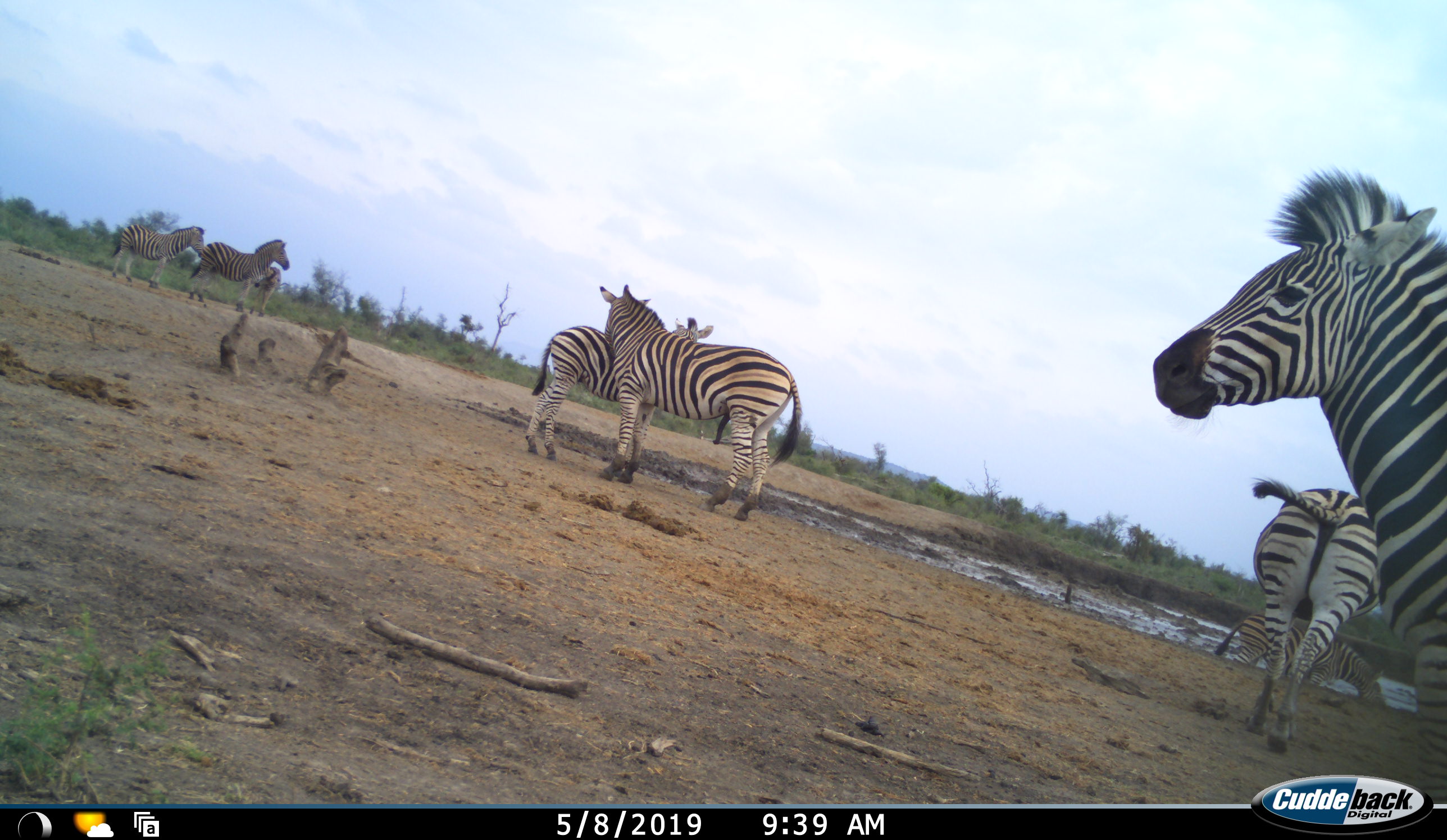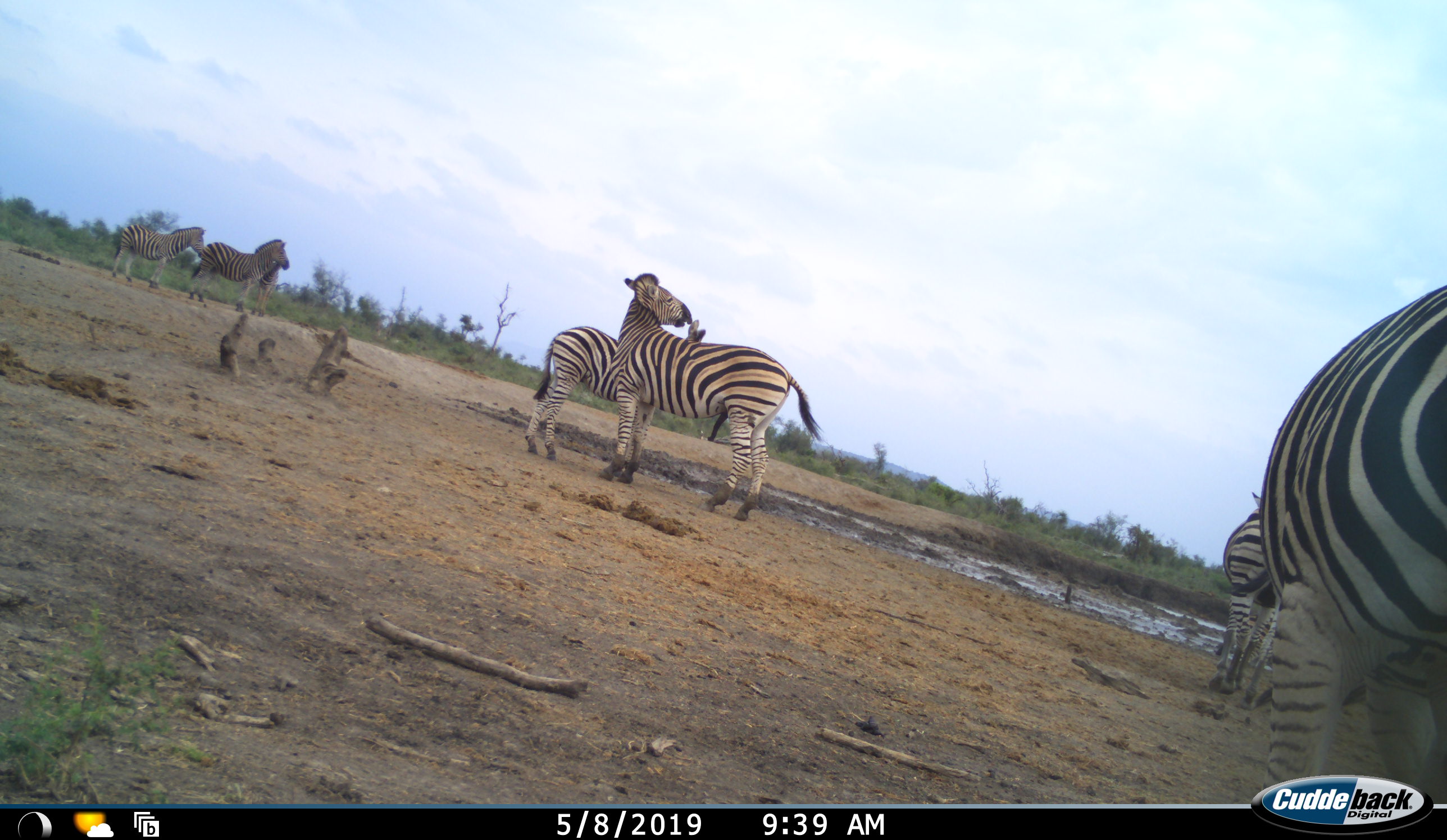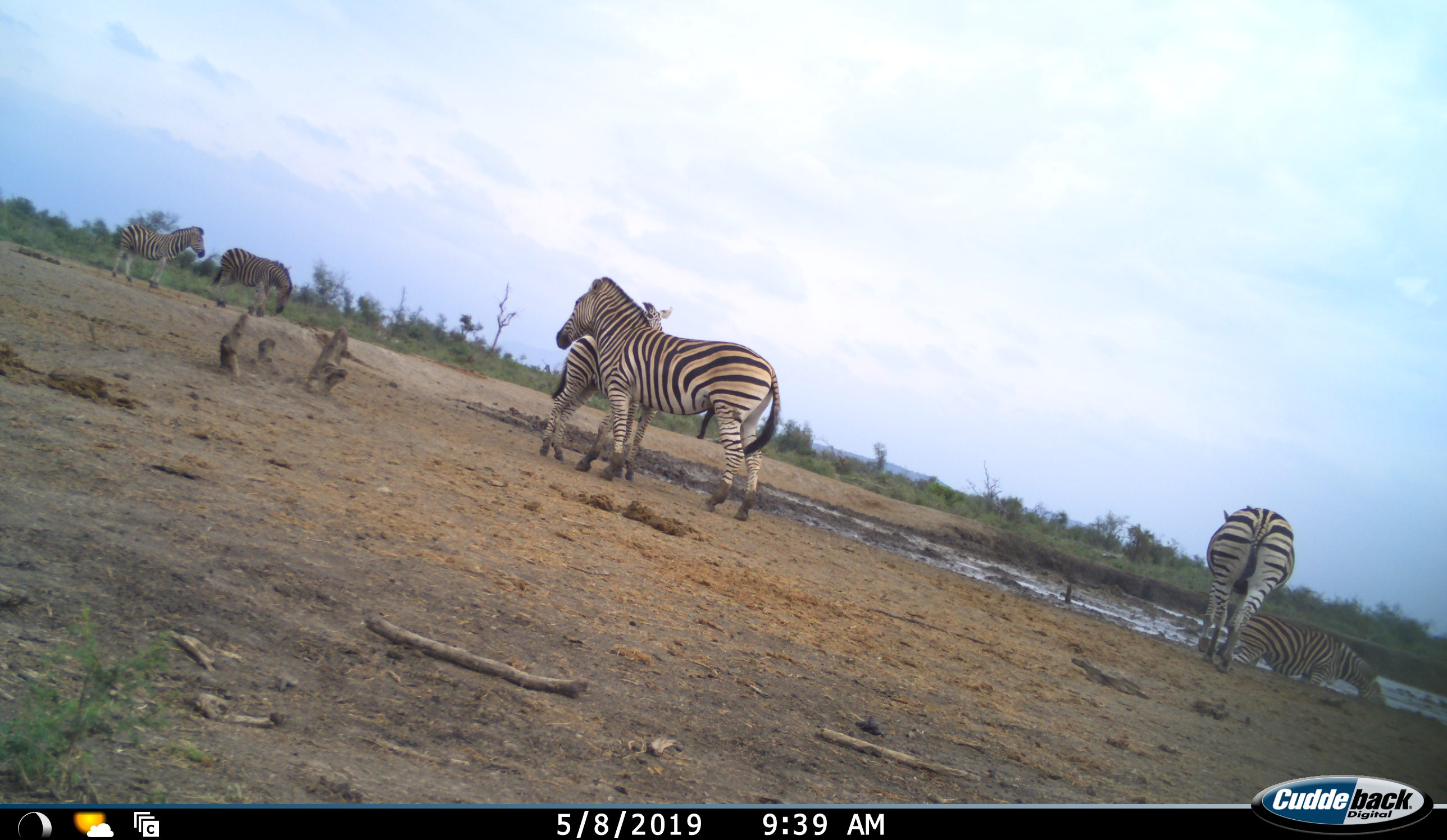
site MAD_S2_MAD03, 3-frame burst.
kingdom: Animalia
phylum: Chordata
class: Mammalia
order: Perissodactyla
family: Equidae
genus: Equus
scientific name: Equus quagga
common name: plains zebra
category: zebraplains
Zebraplains (plains zebra) (Equus quagga), count 8. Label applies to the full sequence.